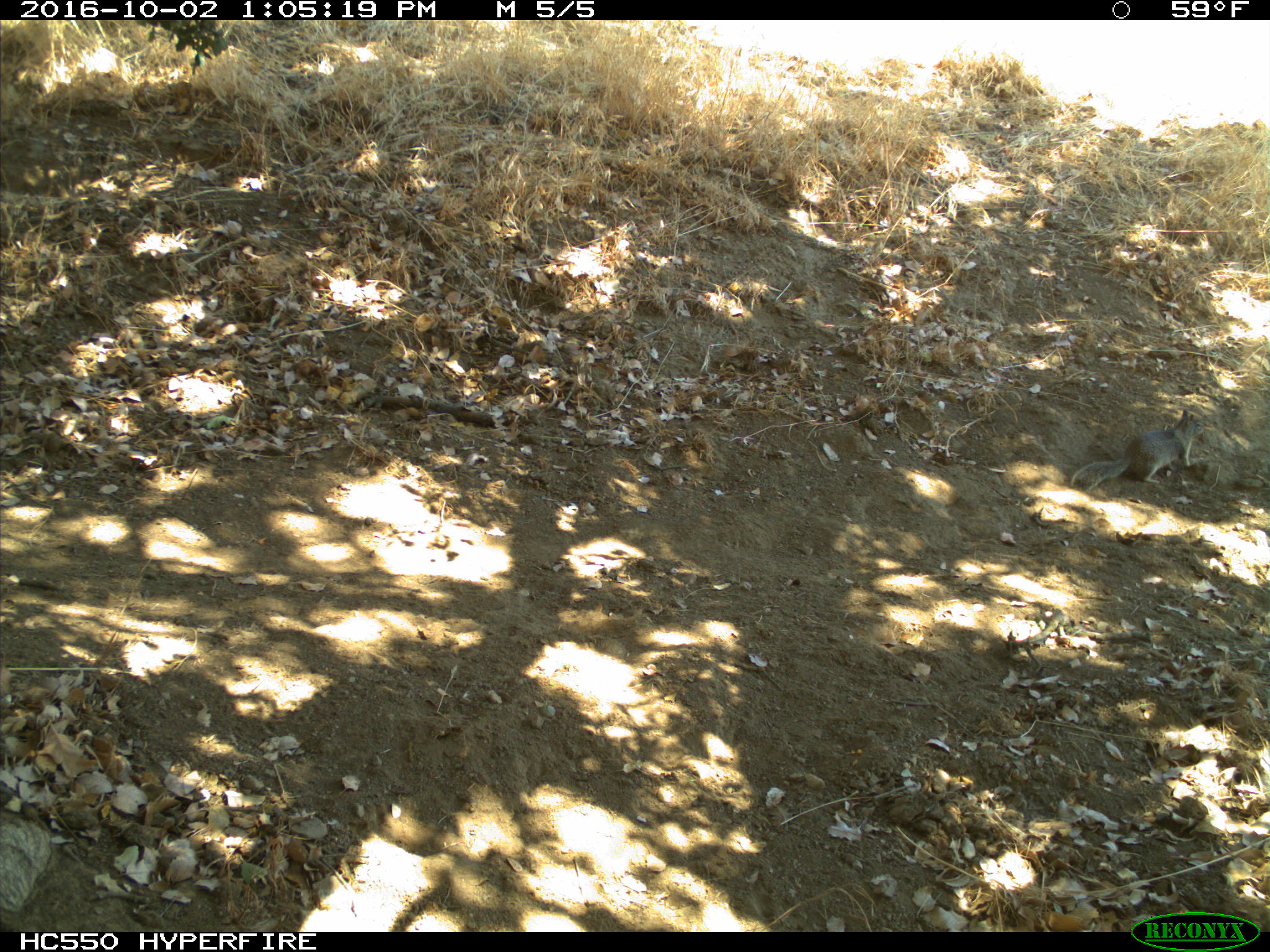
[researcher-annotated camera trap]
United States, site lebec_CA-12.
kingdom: Animalia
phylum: Chordata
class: Mammalia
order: Rodentia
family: Sciuridae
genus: Otospermophilus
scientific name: Otospermophilus beecheyi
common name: california ground squirrel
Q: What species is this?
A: Otospermophilus beecheyi (california ground squirrel).